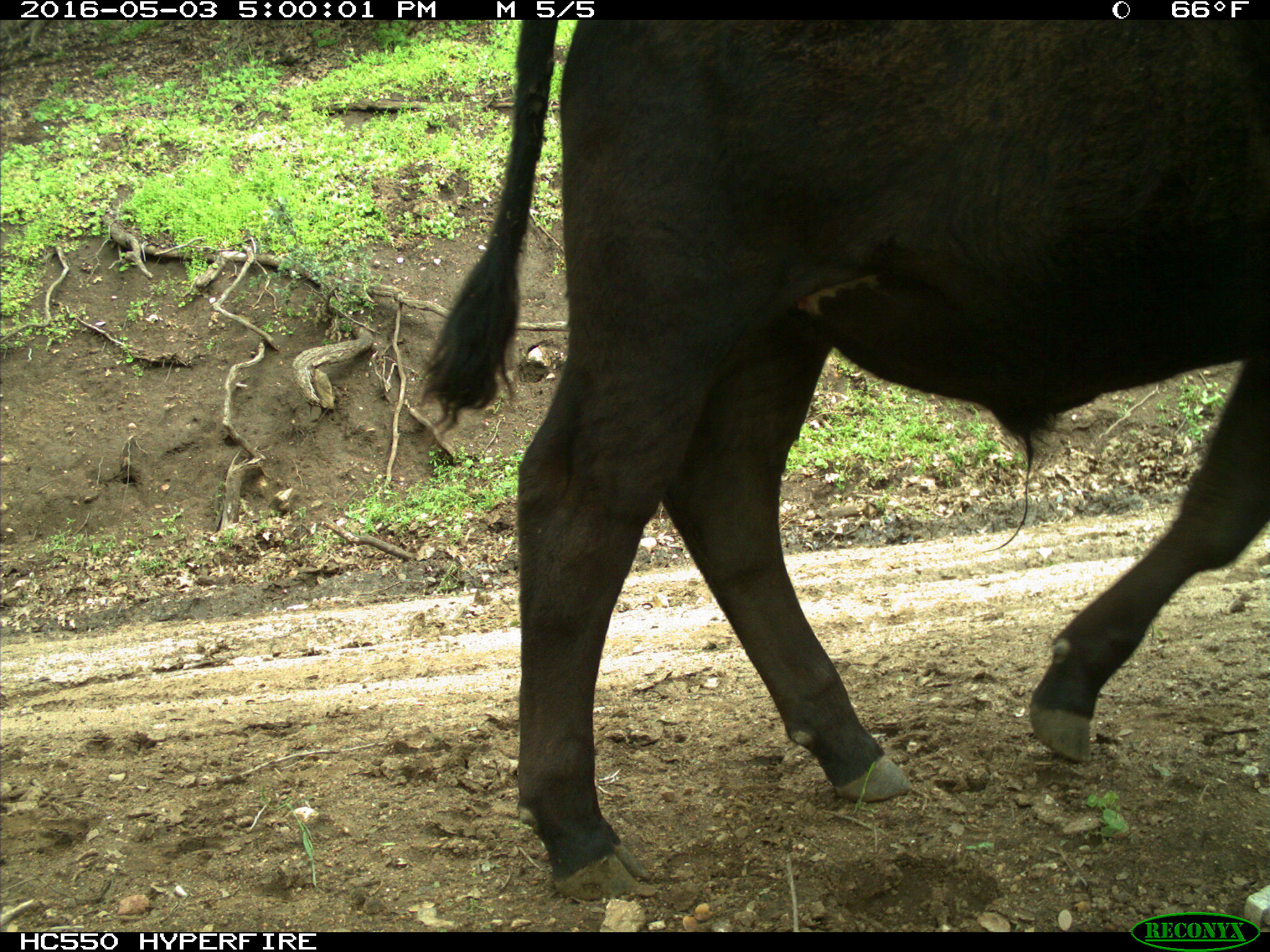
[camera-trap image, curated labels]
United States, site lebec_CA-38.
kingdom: Animalia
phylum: Chordata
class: Mammalia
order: Artiodactyla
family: Bovidae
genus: Bos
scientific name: Bos taurus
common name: domestic cow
Bos taurus (domestic cow).